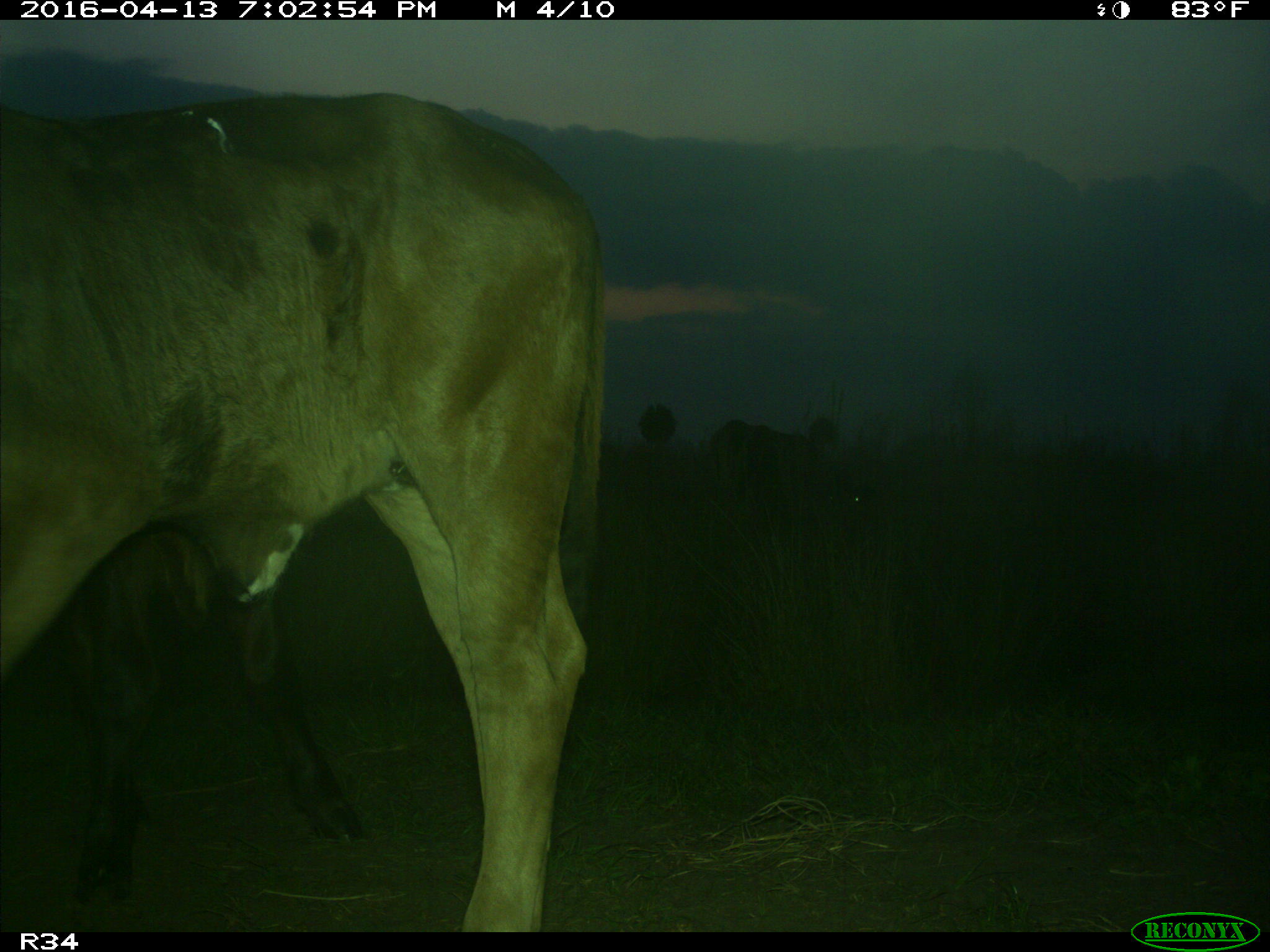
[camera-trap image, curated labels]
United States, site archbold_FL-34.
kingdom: Animalia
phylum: Chordata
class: Mammalia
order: Artiodactyla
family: Bovidae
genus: Bos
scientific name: Bos taurus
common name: domestic cow